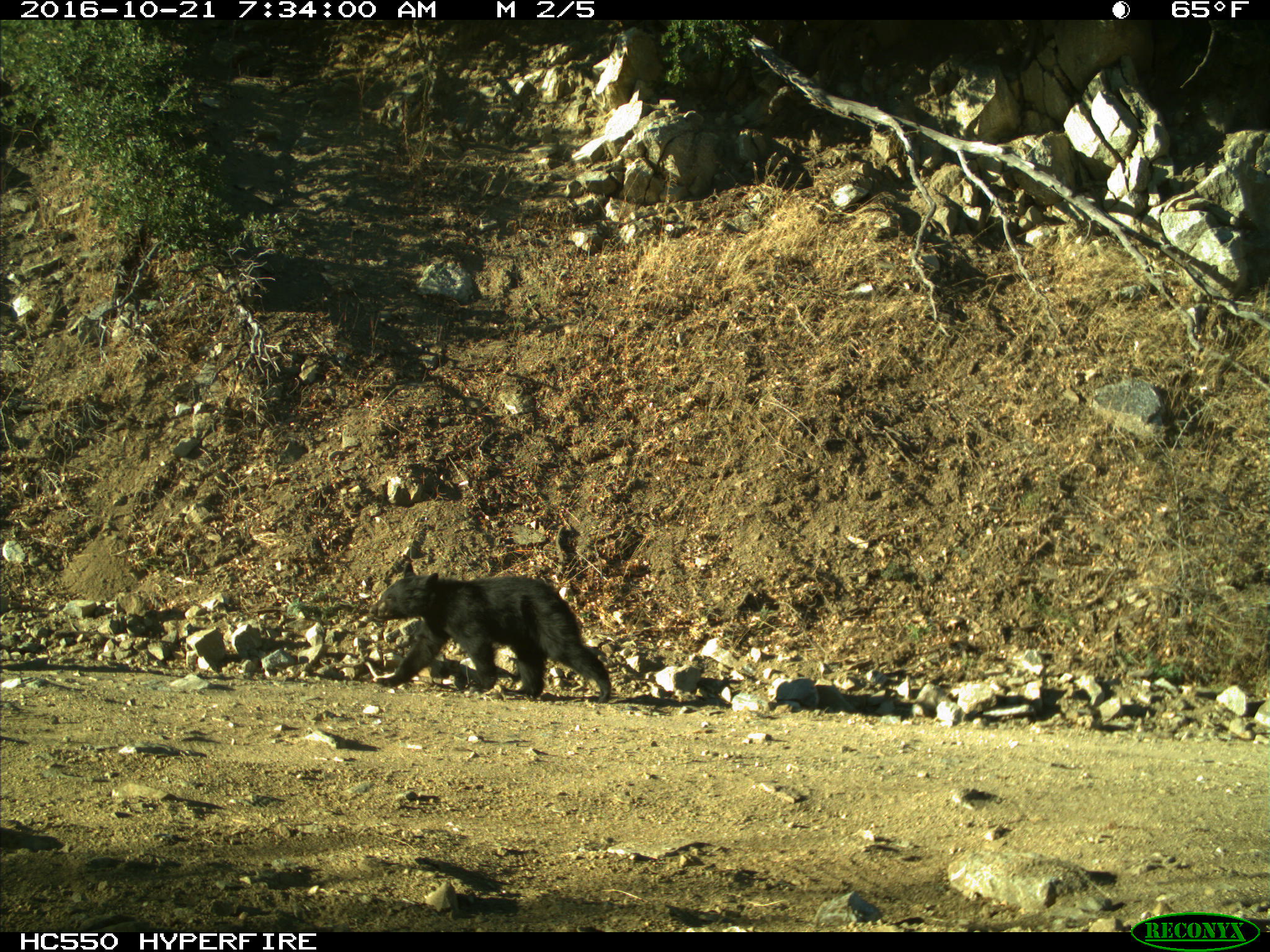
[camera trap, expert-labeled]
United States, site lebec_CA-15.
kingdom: Animalia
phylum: Chordata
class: Mammalia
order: Carnivora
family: Ursidae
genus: Ursus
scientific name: Ursus americanus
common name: american black bear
Ursus americanus (american black bear).